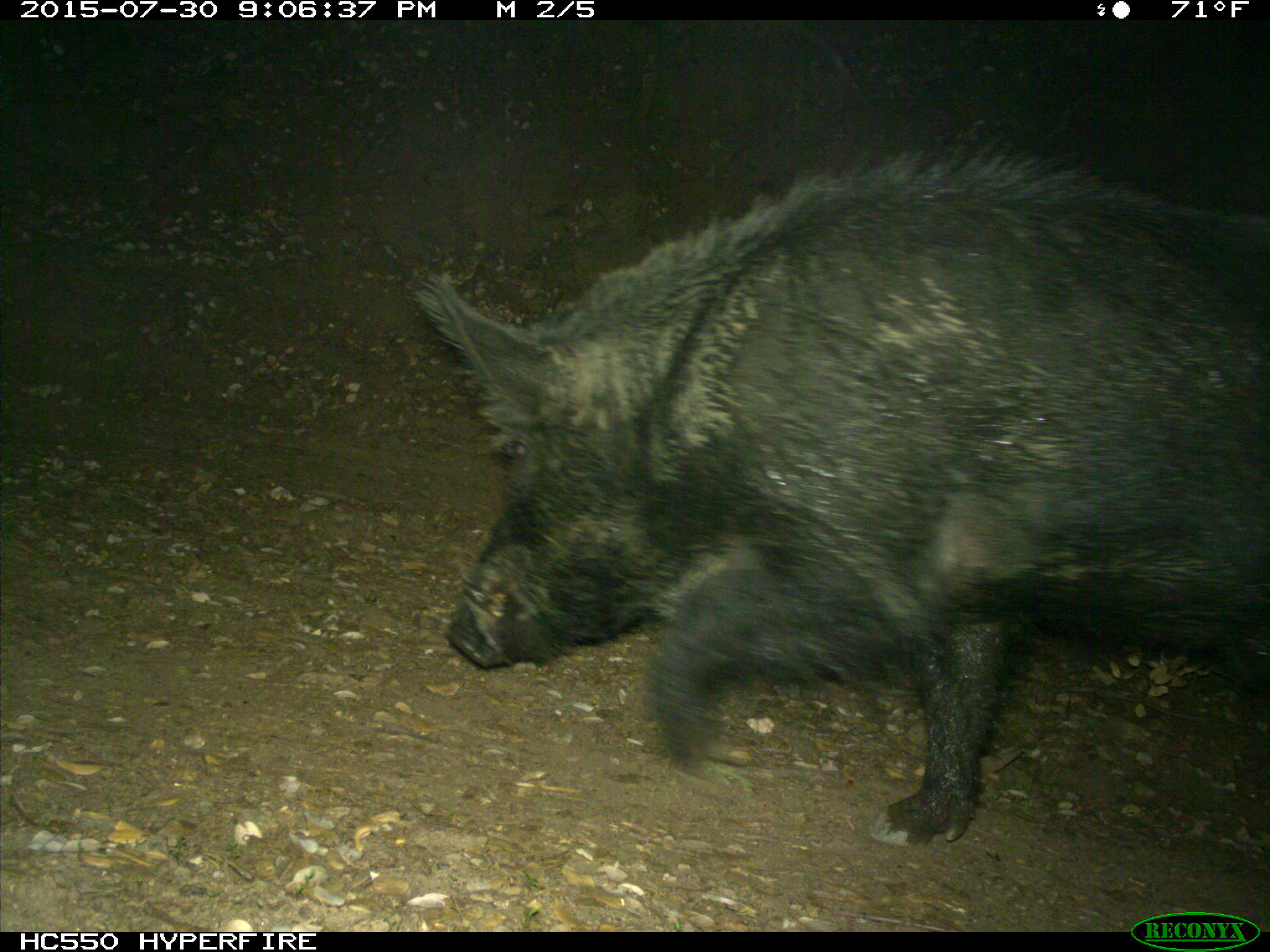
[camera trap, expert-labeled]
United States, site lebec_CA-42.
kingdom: Animalia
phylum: Chordata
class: Mammalia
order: Artiodactyla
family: Suidae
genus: Sus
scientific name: Sus scrofa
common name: wild boar